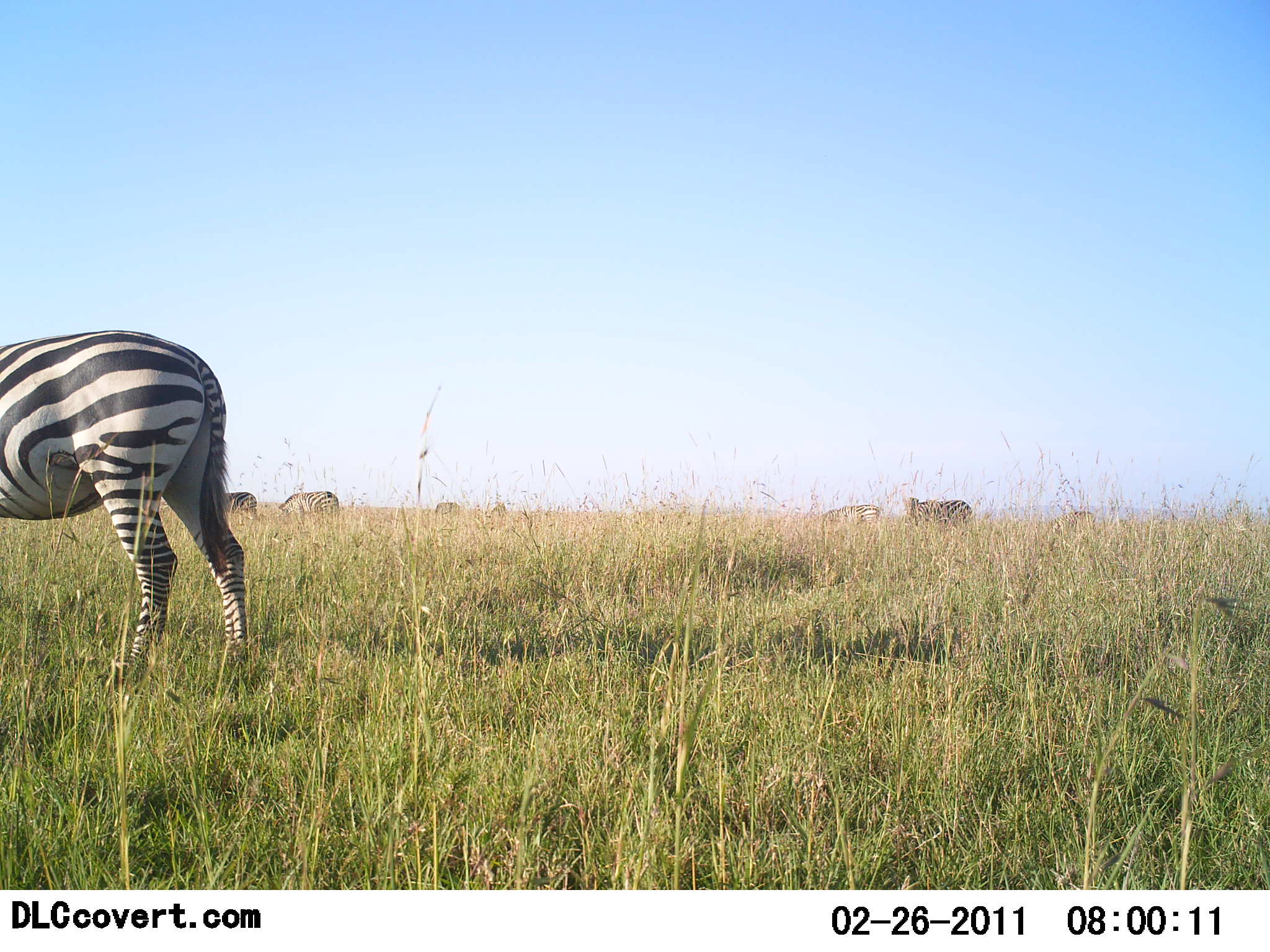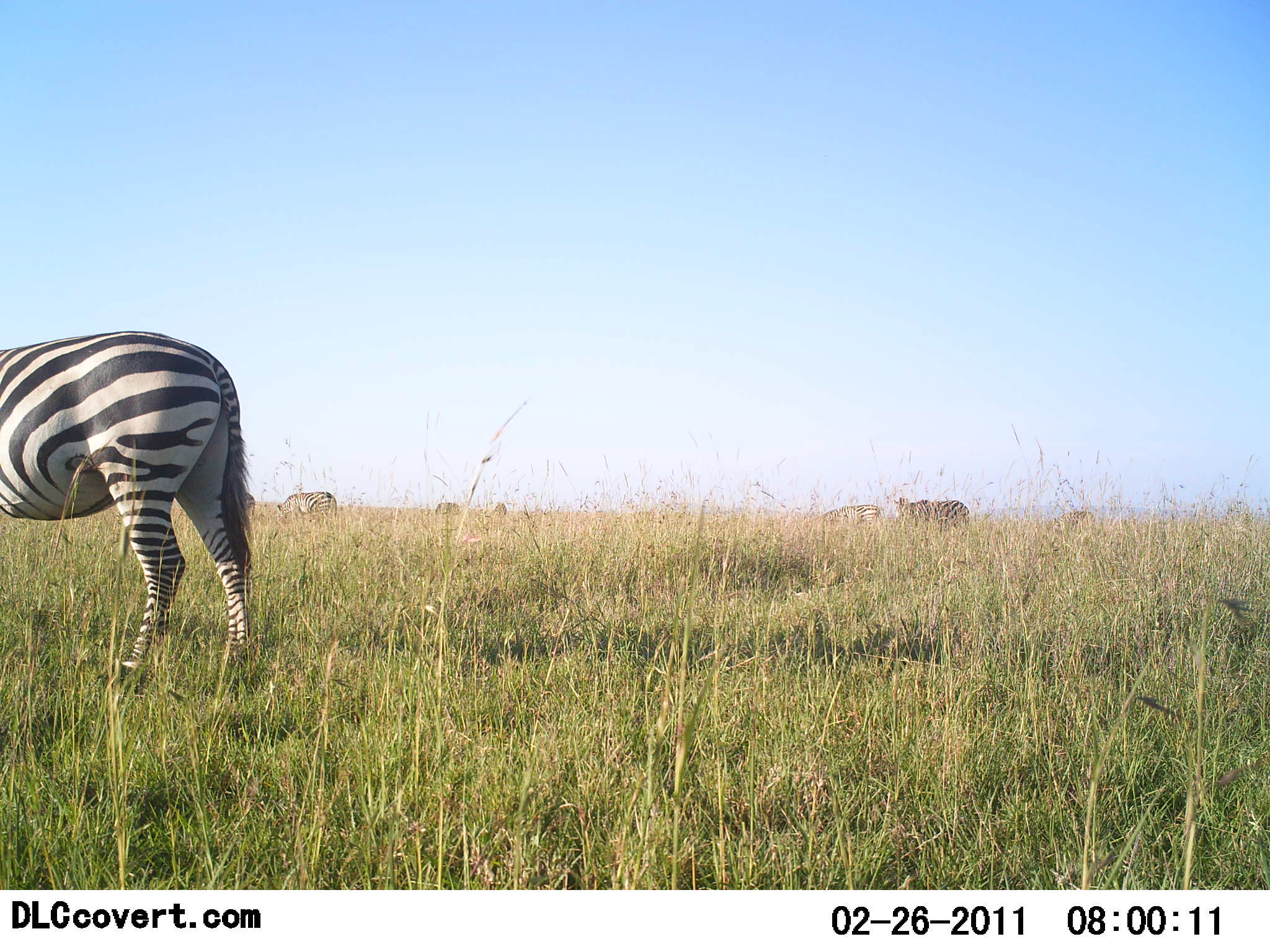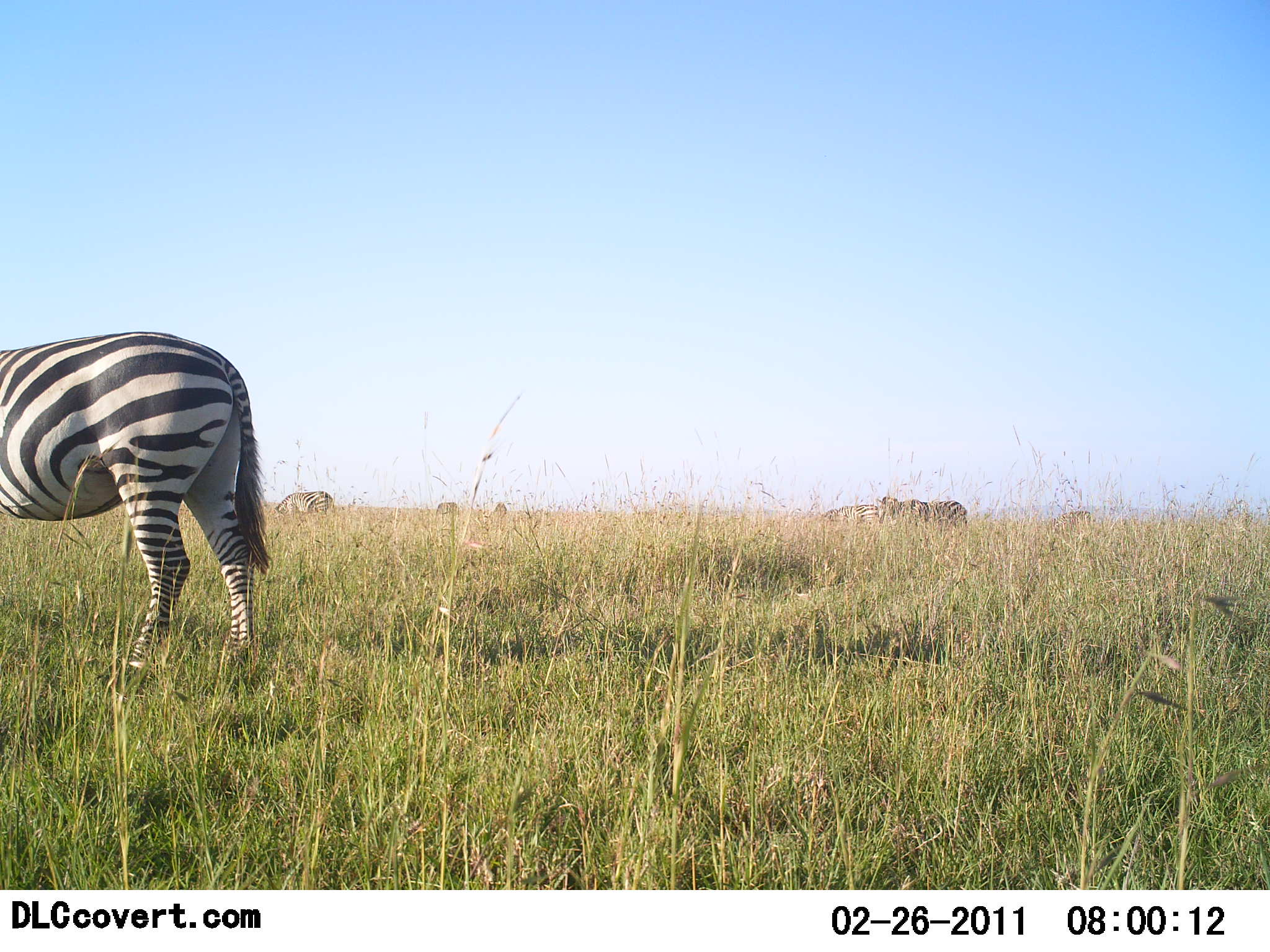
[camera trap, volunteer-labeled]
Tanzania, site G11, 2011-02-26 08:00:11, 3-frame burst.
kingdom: Animalia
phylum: Chordata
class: Mammalia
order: Perissodactyla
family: Equidae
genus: Equus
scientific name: Equus quagga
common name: plains zebra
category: zebra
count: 6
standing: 64%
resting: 14%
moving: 36%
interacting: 0%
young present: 0%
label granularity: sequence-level